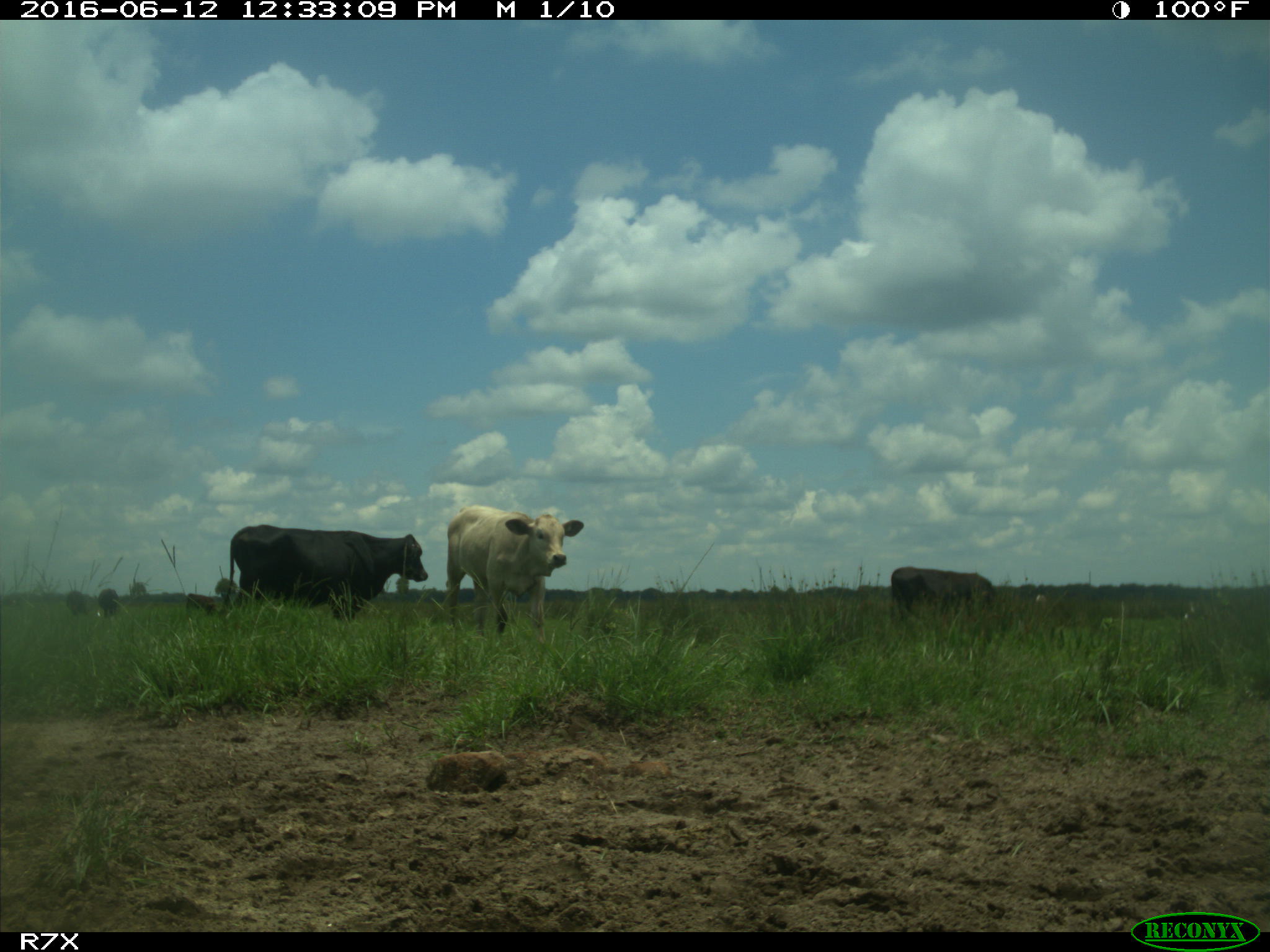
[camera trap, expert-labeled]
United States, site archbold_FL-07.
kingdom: Animalia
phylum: Chordata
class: Mammalia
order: Artiodactyla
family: Bovidae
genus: Bos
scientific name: Bos taurus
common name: domestic cow